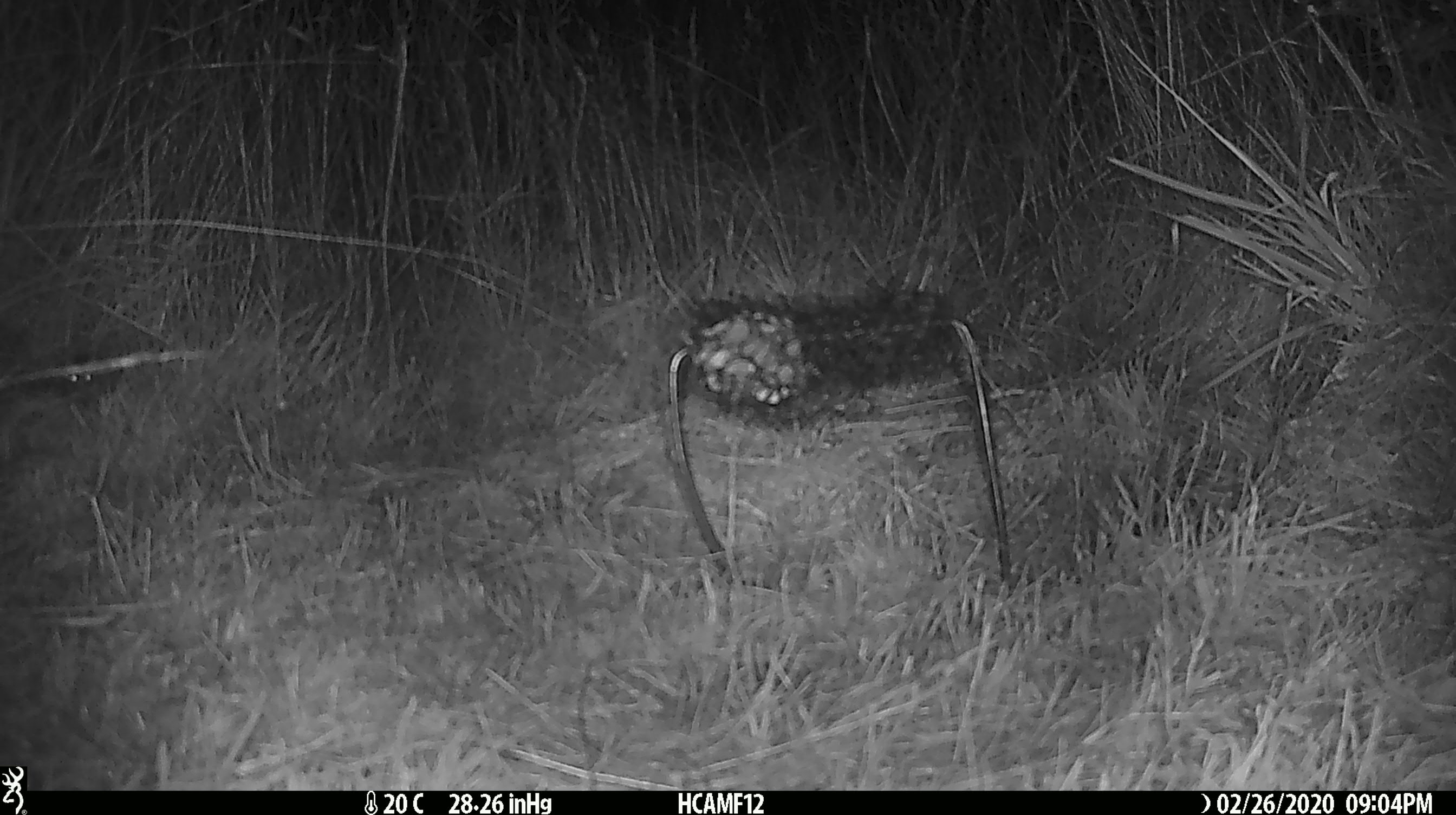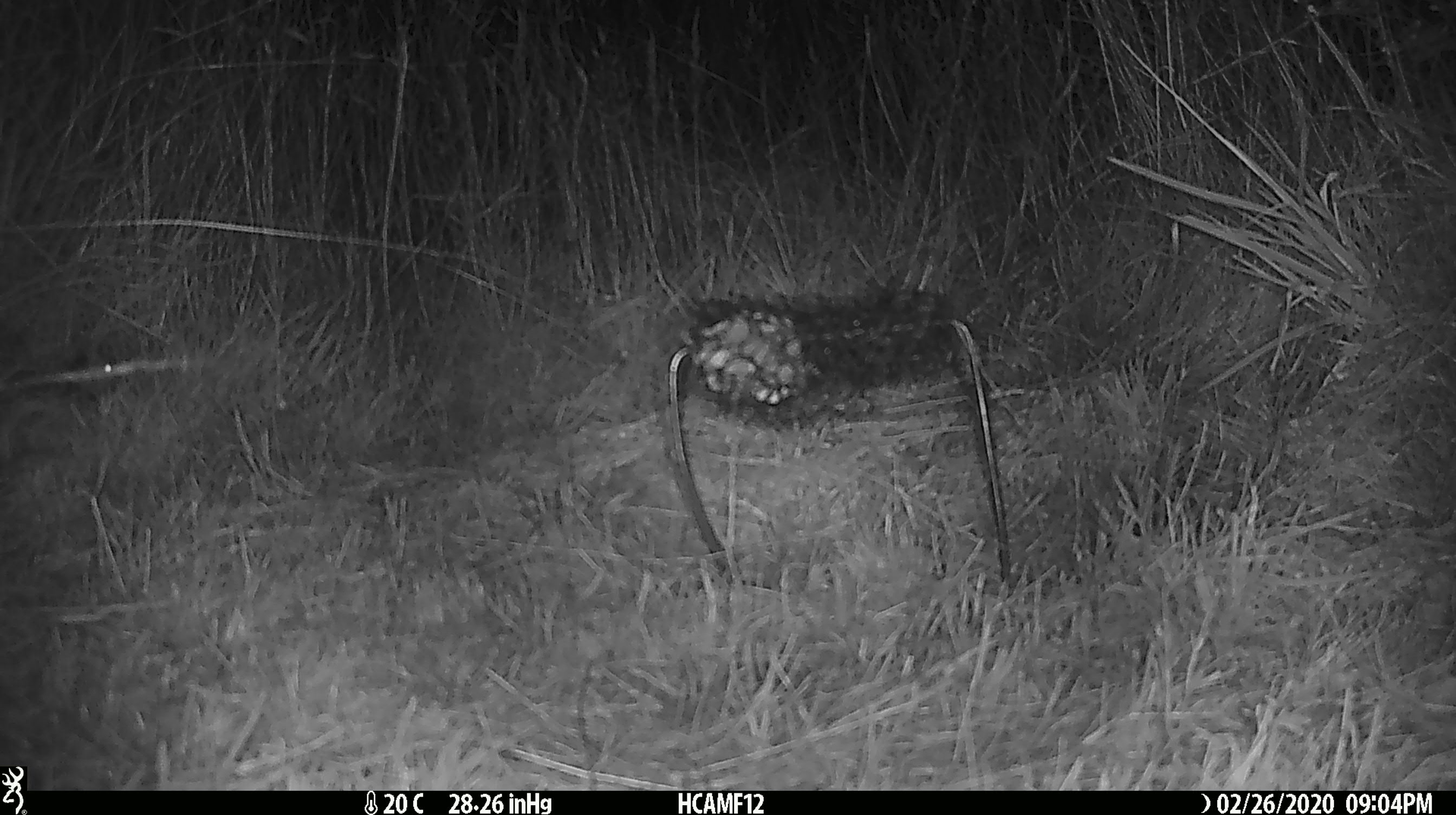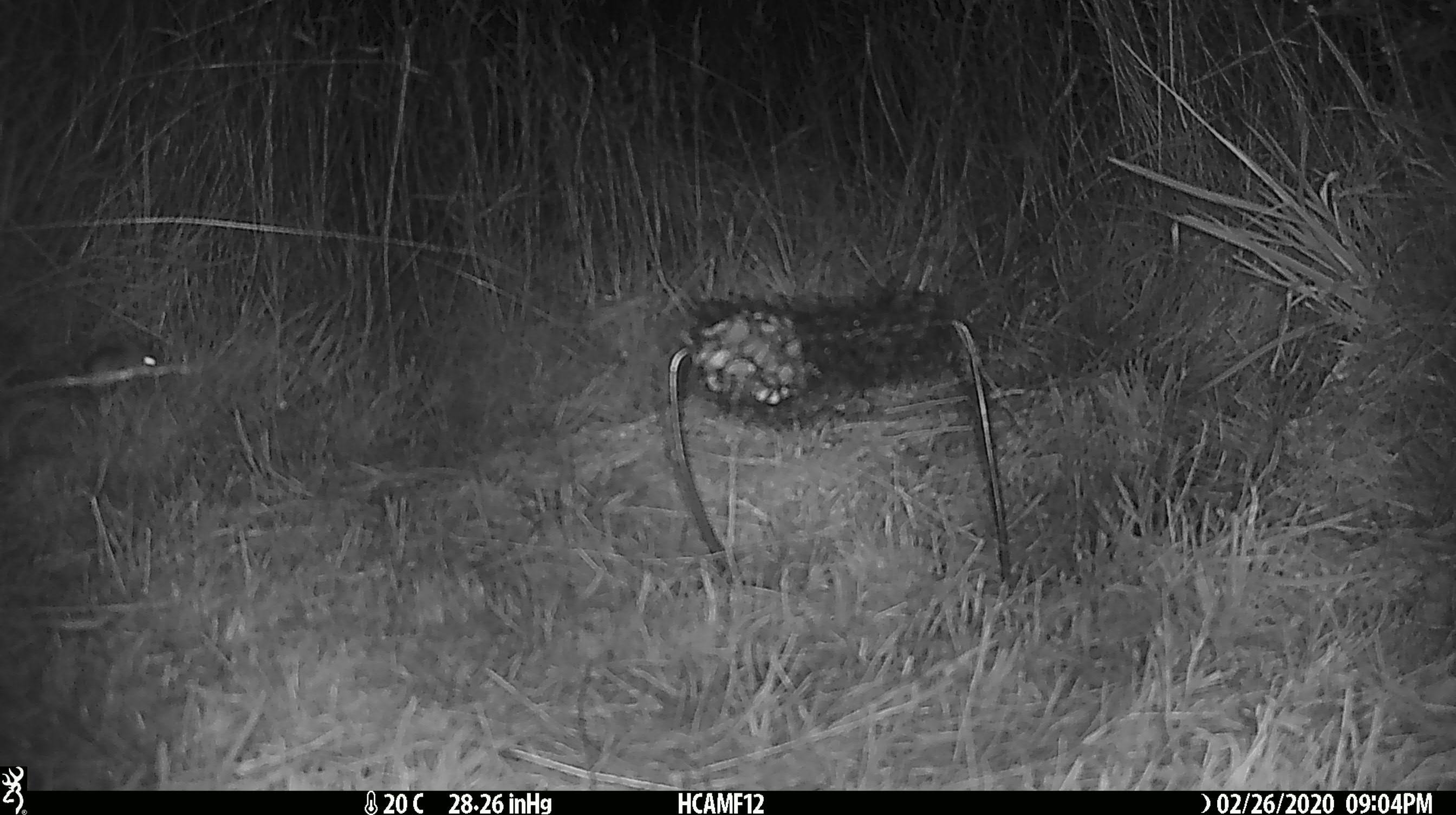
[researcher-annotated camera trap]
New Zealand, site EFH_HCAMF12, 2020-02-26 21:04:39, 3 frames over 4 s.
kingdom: Animalia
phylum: Chordata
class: Mammalia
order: Rodentia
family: Muridae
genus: Mus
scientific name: Mus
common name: mouse